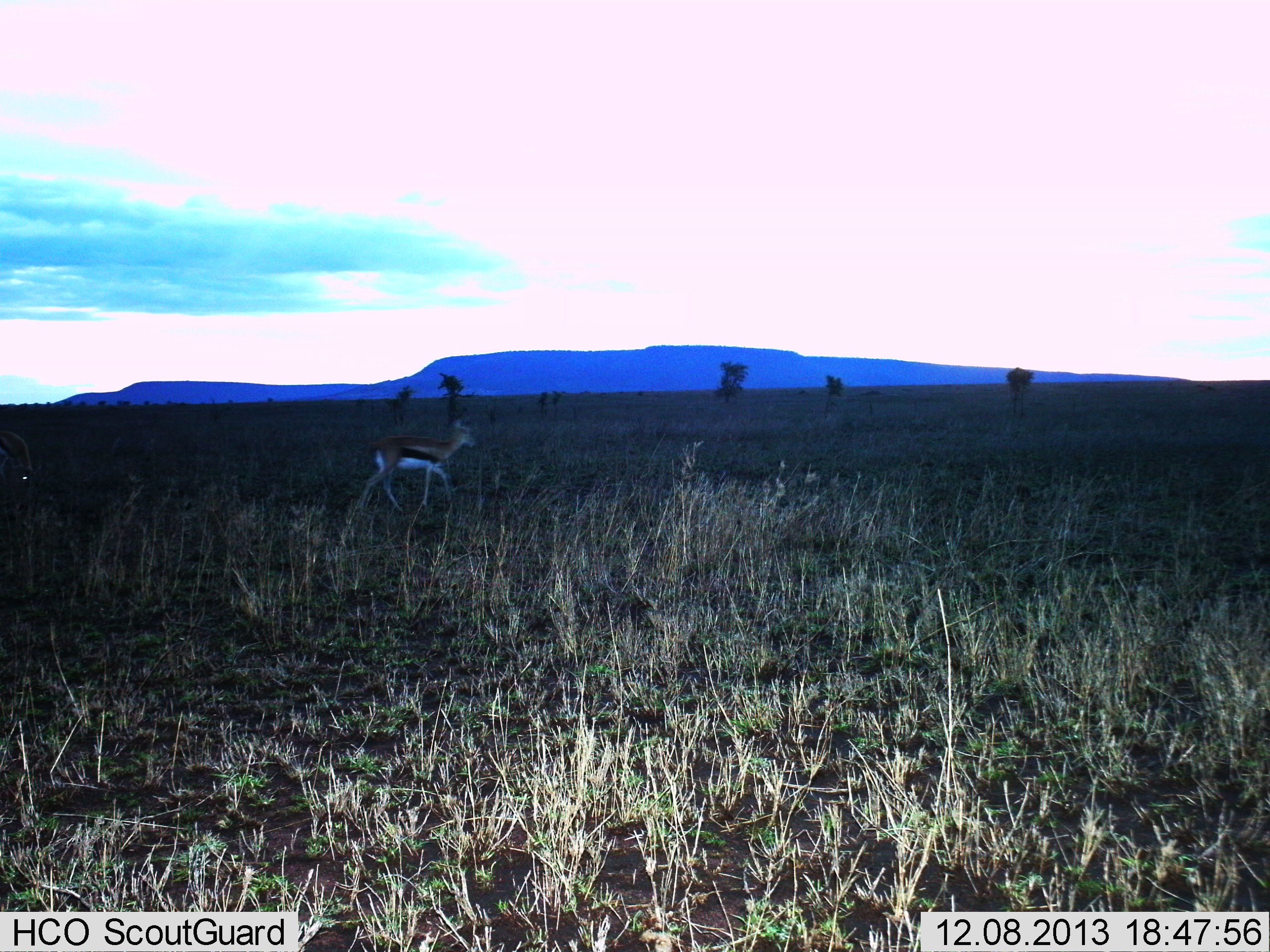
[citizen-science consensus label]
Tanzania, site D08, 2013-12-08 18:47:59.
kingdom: Animalia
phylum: Chordata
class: Mammalia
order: Artiodactyla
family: Bovidae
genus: Eudorcas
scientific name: Eudorcas thomsonii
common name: thomson's gazelle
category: gazellethomsons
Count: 1.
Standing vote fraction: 20%.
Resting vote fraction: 0%.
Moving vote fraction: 80%.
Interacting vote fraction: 0%.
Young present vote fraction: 0%.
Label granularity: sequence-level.